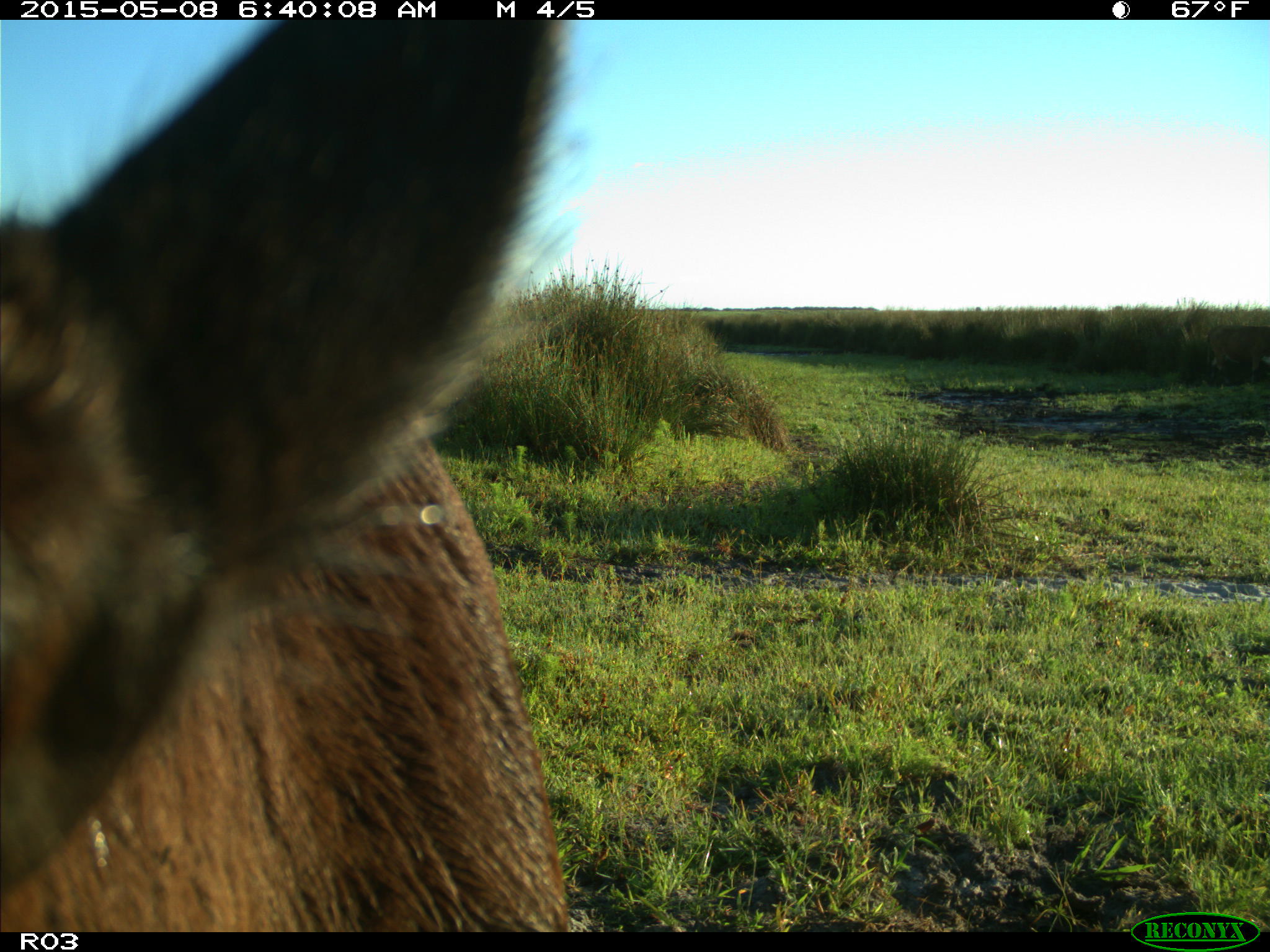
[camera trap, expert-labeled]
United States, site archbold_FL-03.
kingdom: Animalia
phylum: Chordata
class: Mammalia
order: Artiodactyla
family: Bovidae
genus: Bos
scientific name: Bos taurus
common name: domestic cow